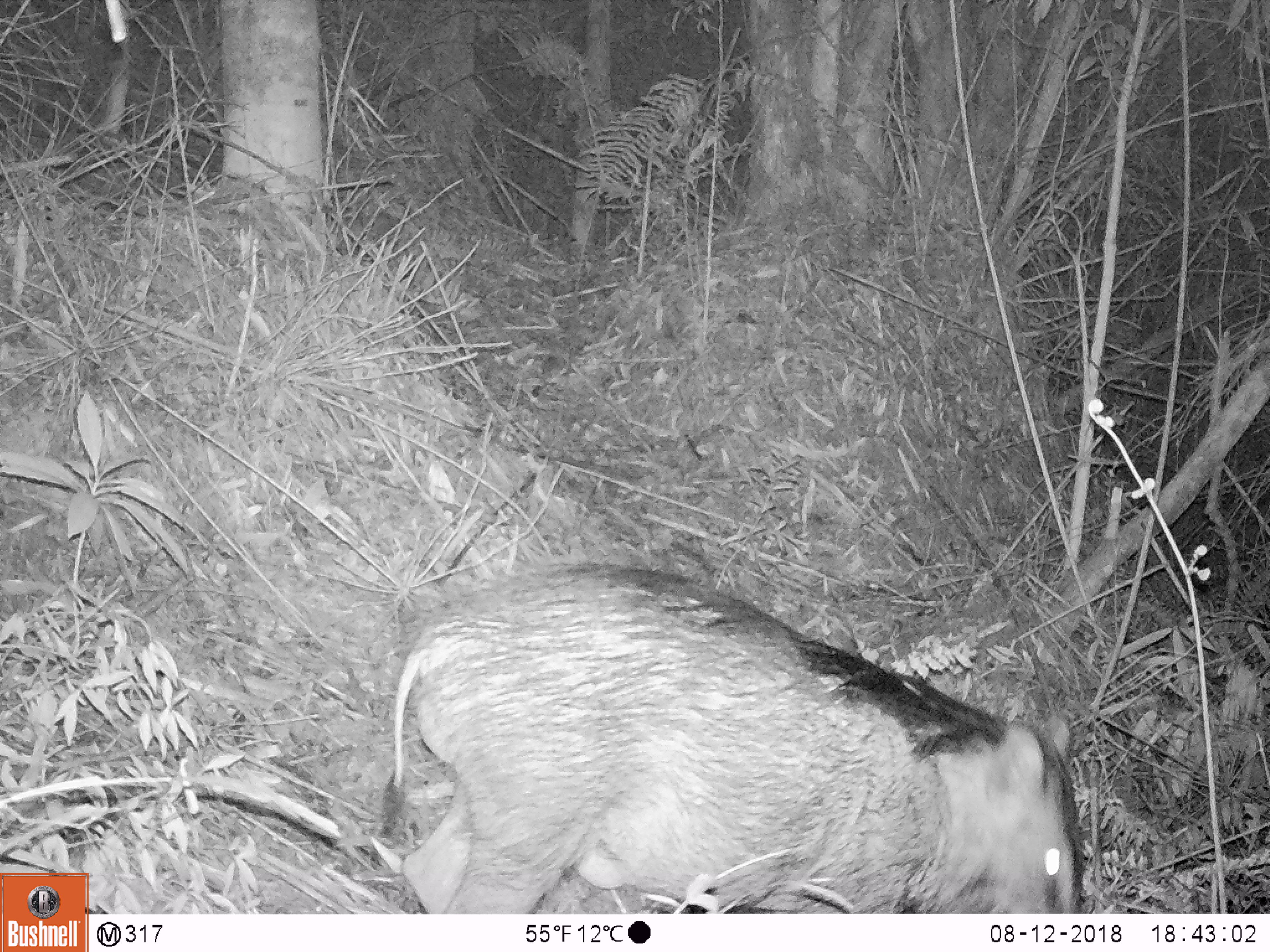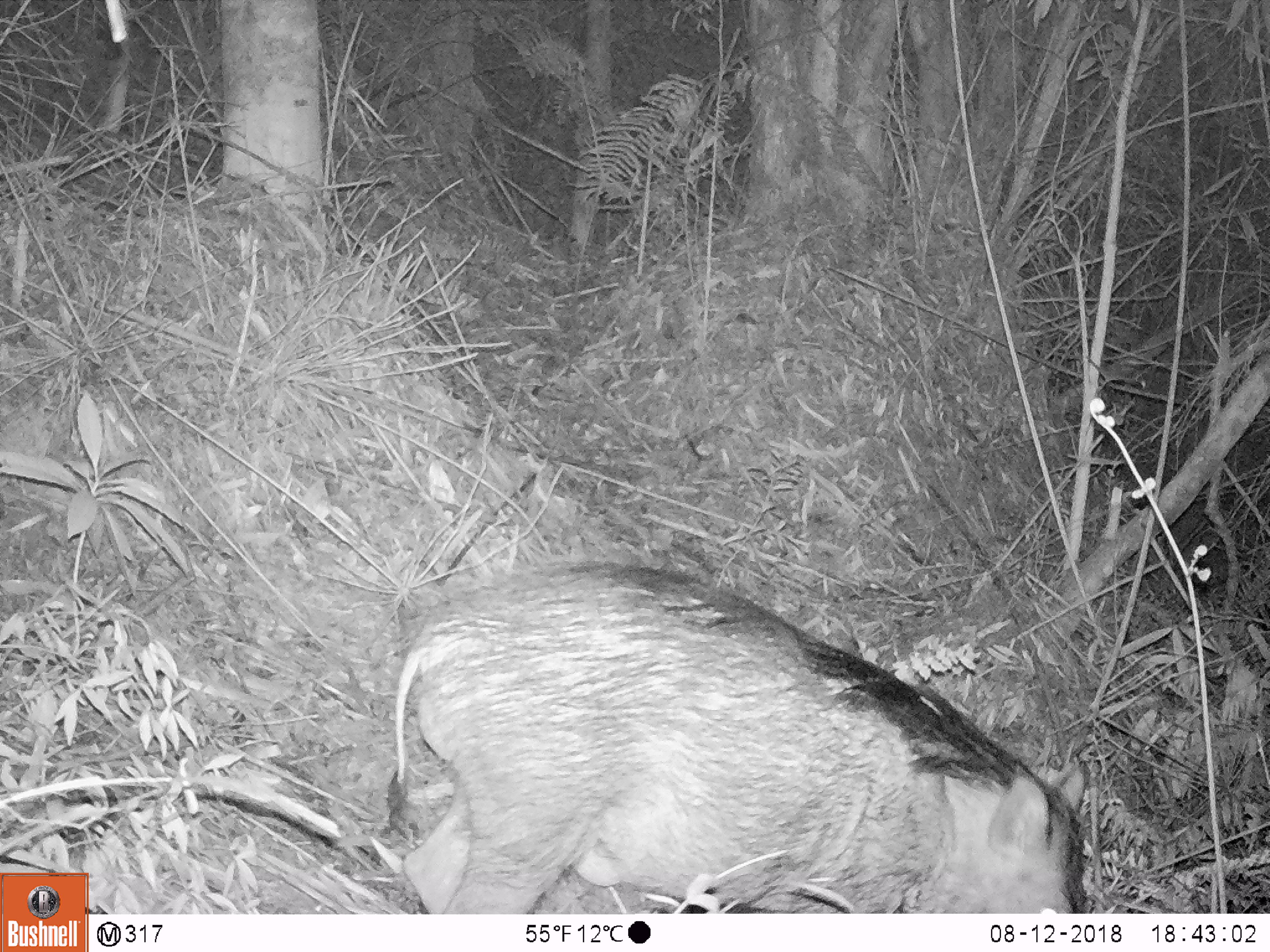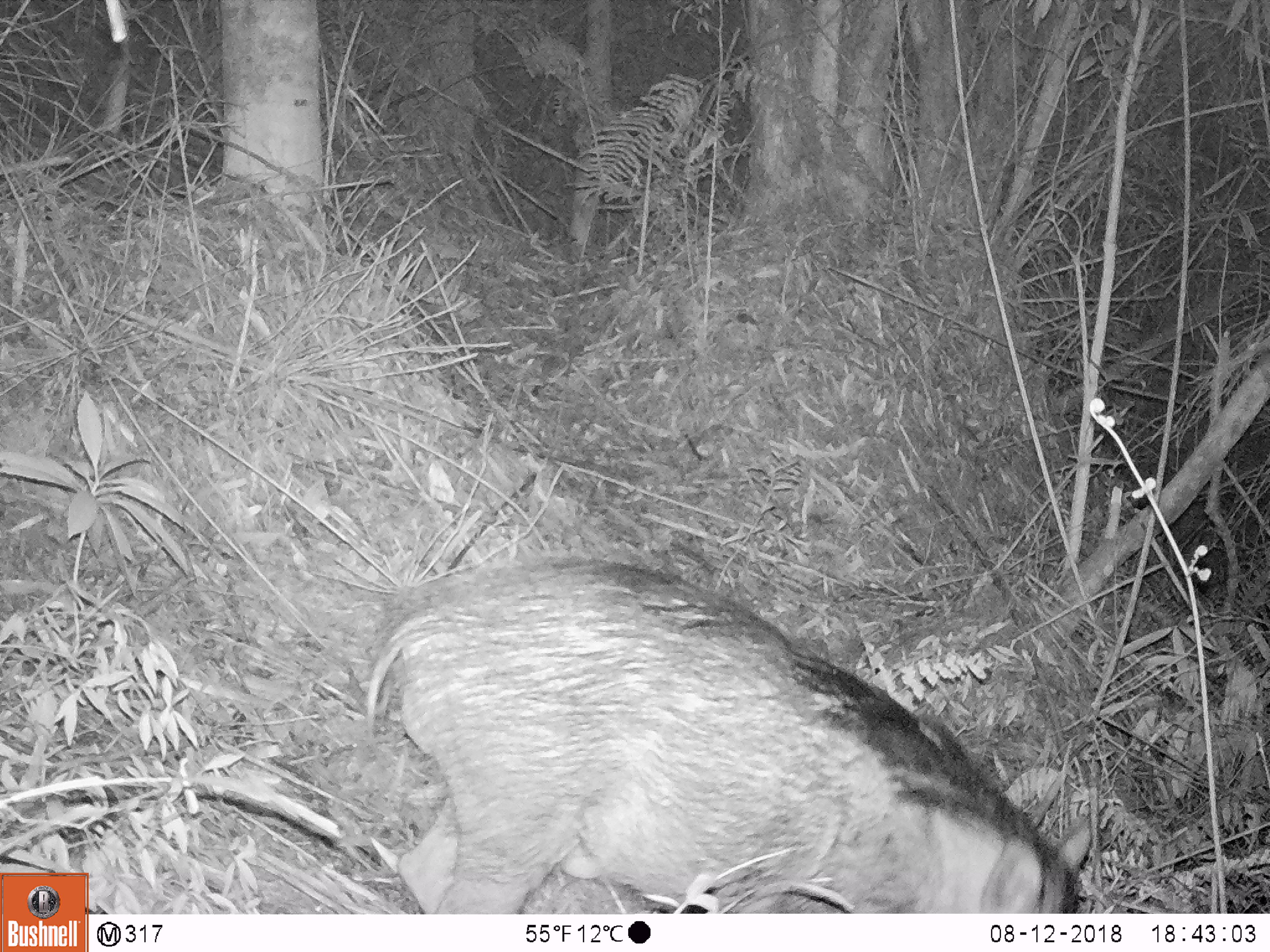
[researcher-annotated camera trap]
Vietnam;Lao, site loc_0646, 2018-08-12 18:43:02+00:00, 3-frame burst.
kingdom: Animalia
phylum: Chordata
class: Mammalia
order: Artiodactyla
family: Suidae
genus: Sus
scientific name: Sus scrofa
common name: eurasian wild pig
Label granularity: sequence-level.